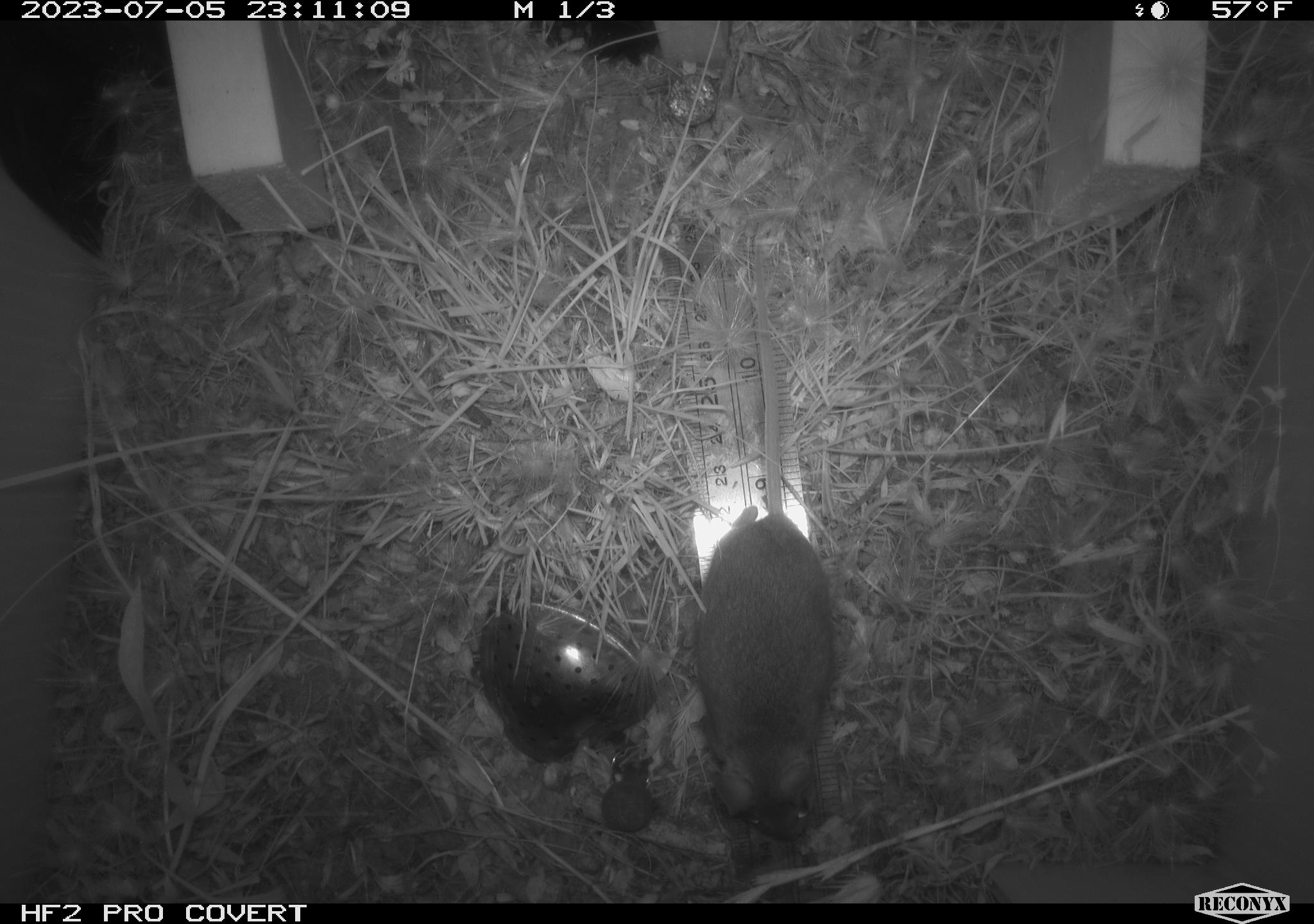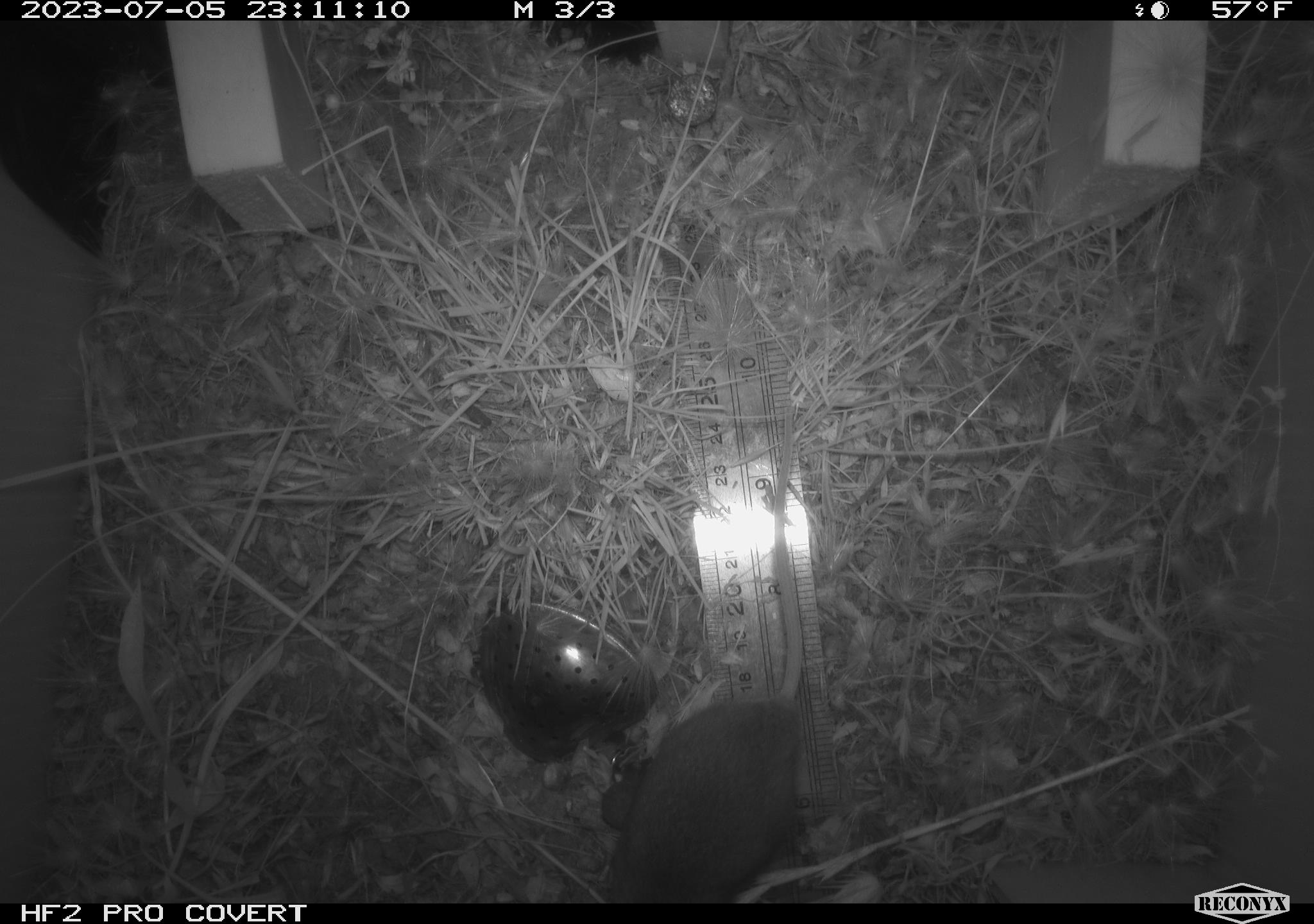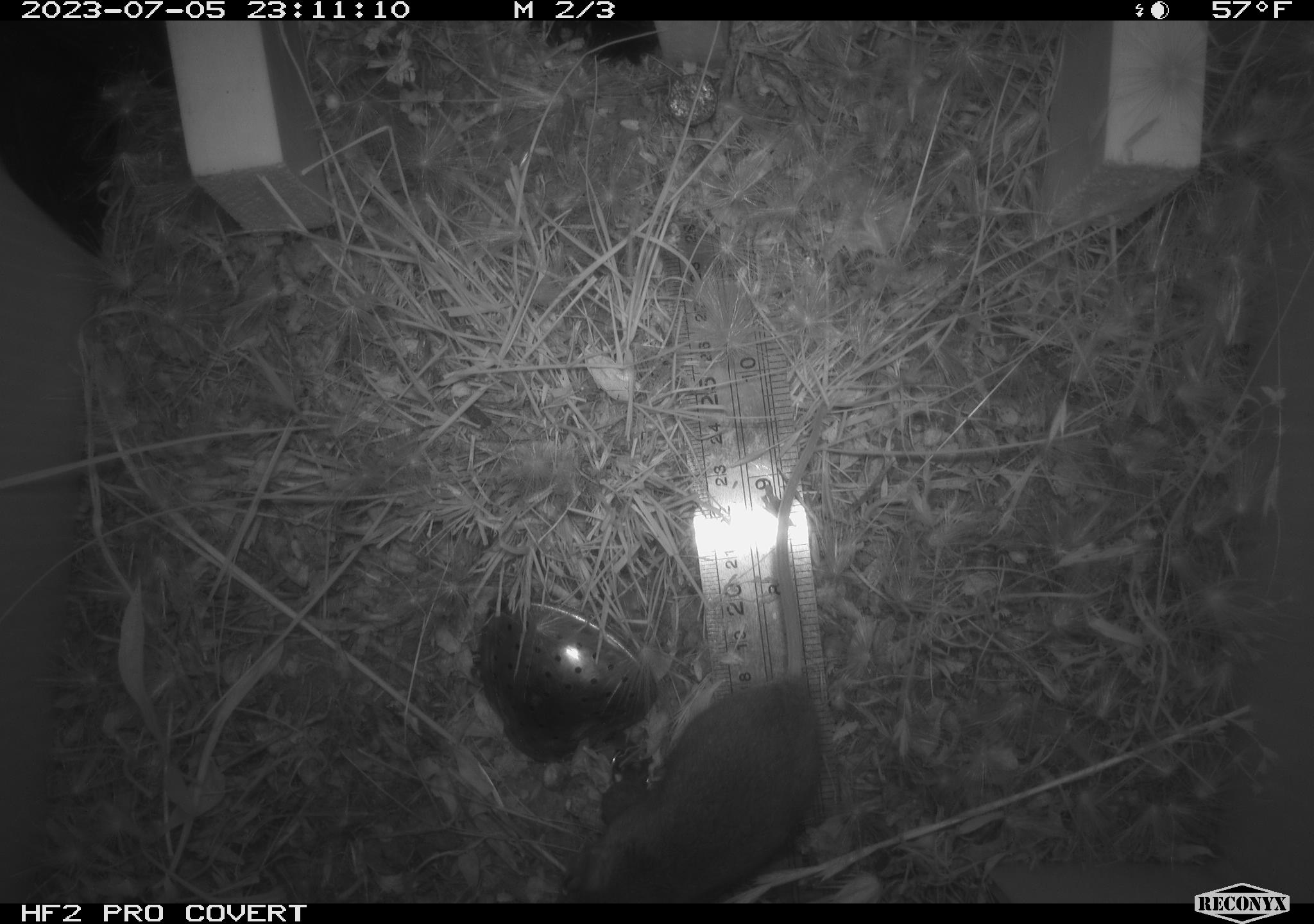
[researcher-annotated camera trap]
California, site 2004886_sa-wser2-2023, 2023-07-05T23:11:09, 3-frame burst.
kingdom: Animalia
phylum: Chordata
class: Mammalia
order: Rodentia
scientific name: Rodentia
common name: mouse species